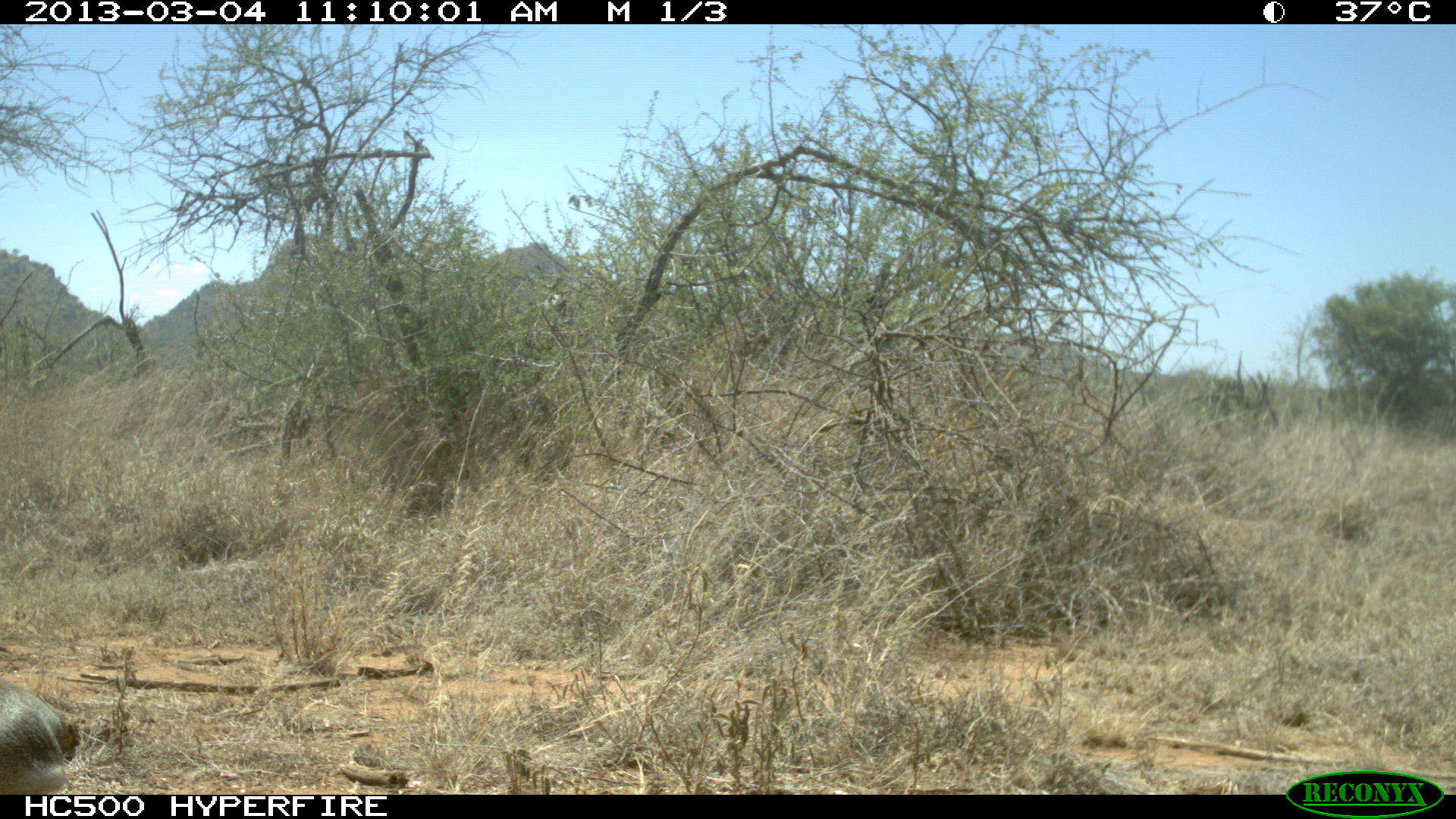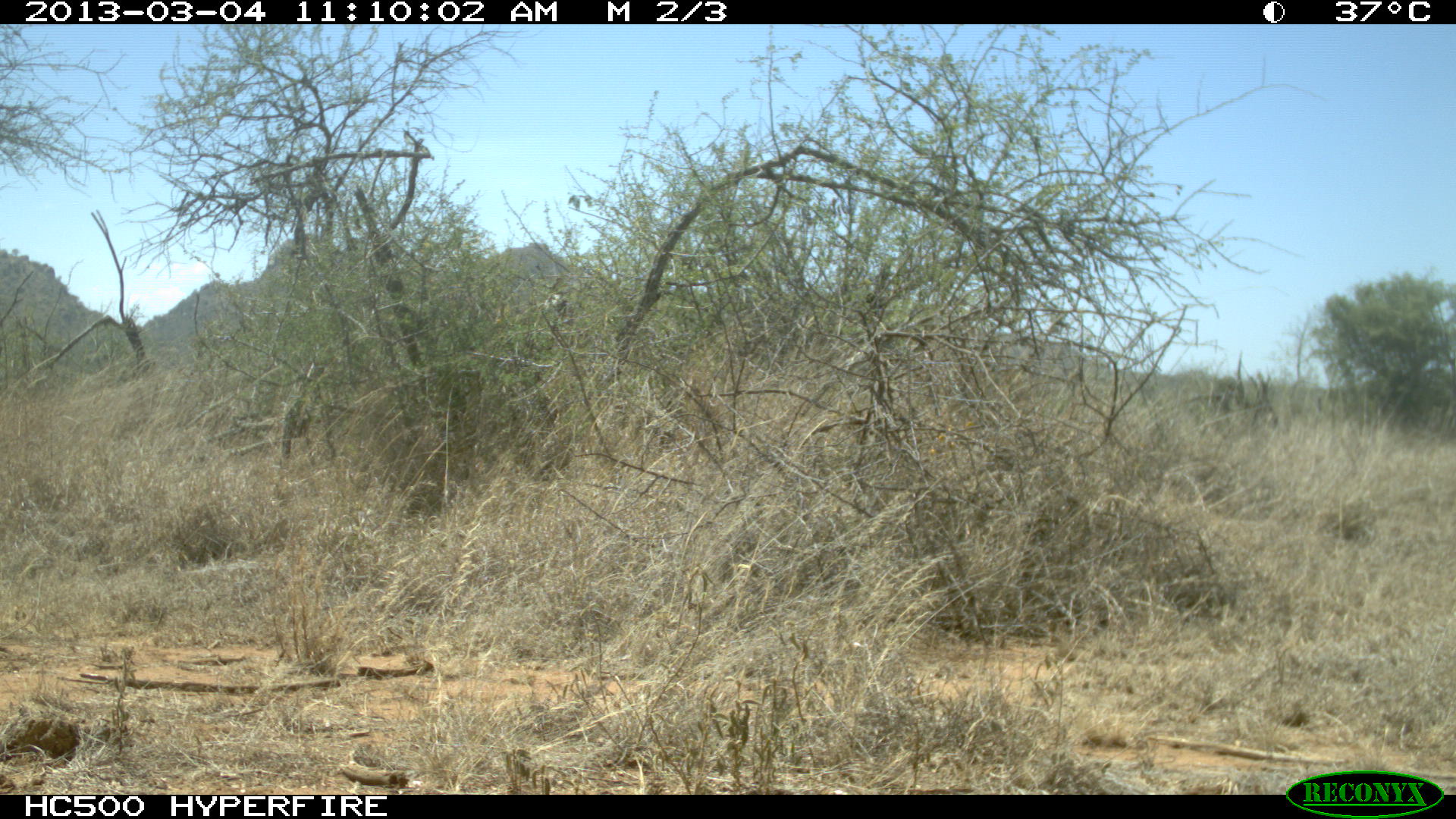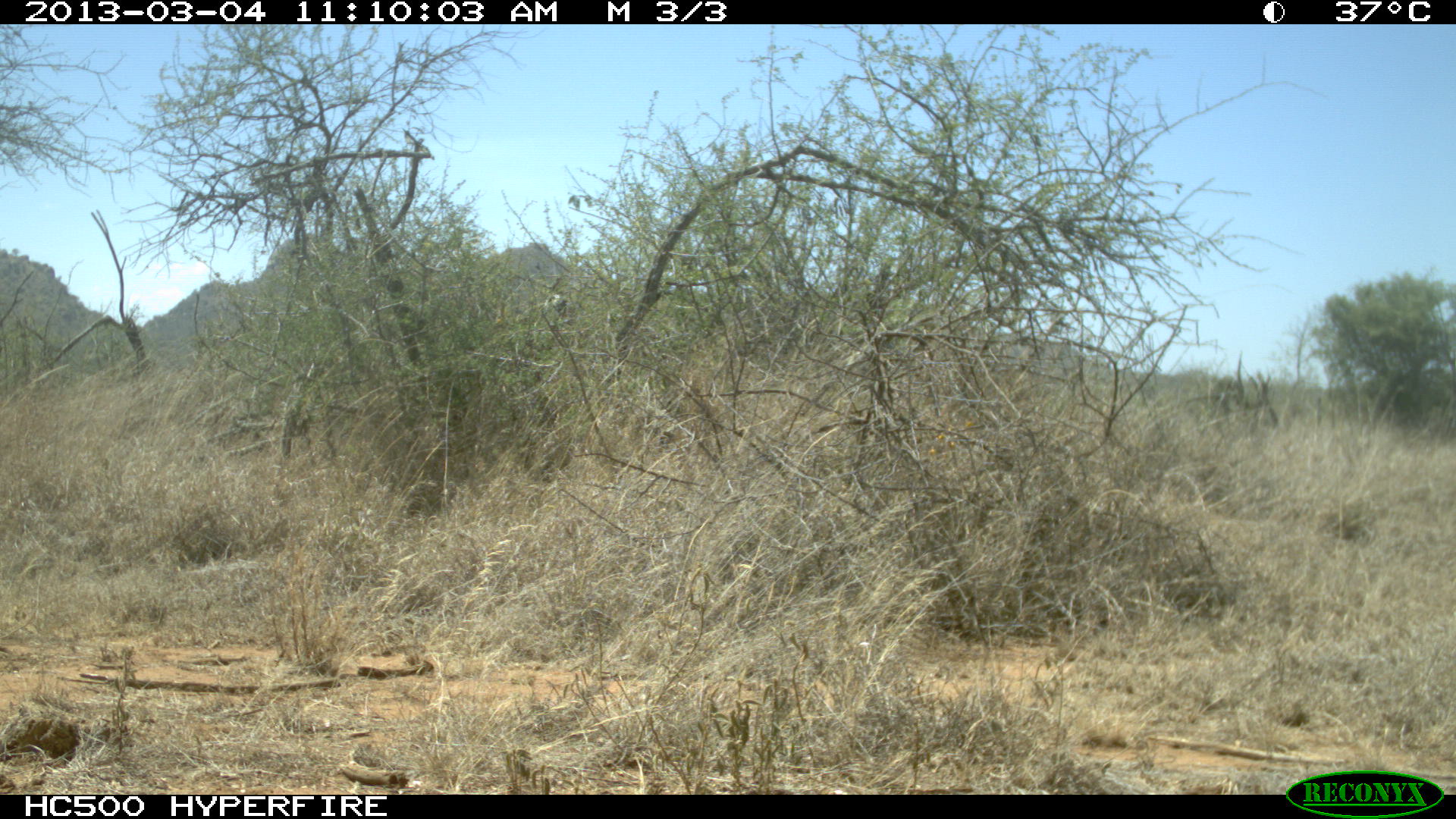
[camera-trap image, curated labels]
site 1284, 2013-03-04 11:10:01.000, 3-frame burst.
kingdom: Animalia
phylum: Chordata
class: Mammalia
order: Artiodactyla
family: Bovidae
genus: Madoqua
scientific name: Madoqua guentheri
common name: günther's dik-dik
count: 1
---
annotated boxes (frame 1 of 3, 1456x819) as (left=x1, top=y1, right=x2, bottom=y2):
madoqua guentheri: (left=0, top=678, right=81, bottom=794)